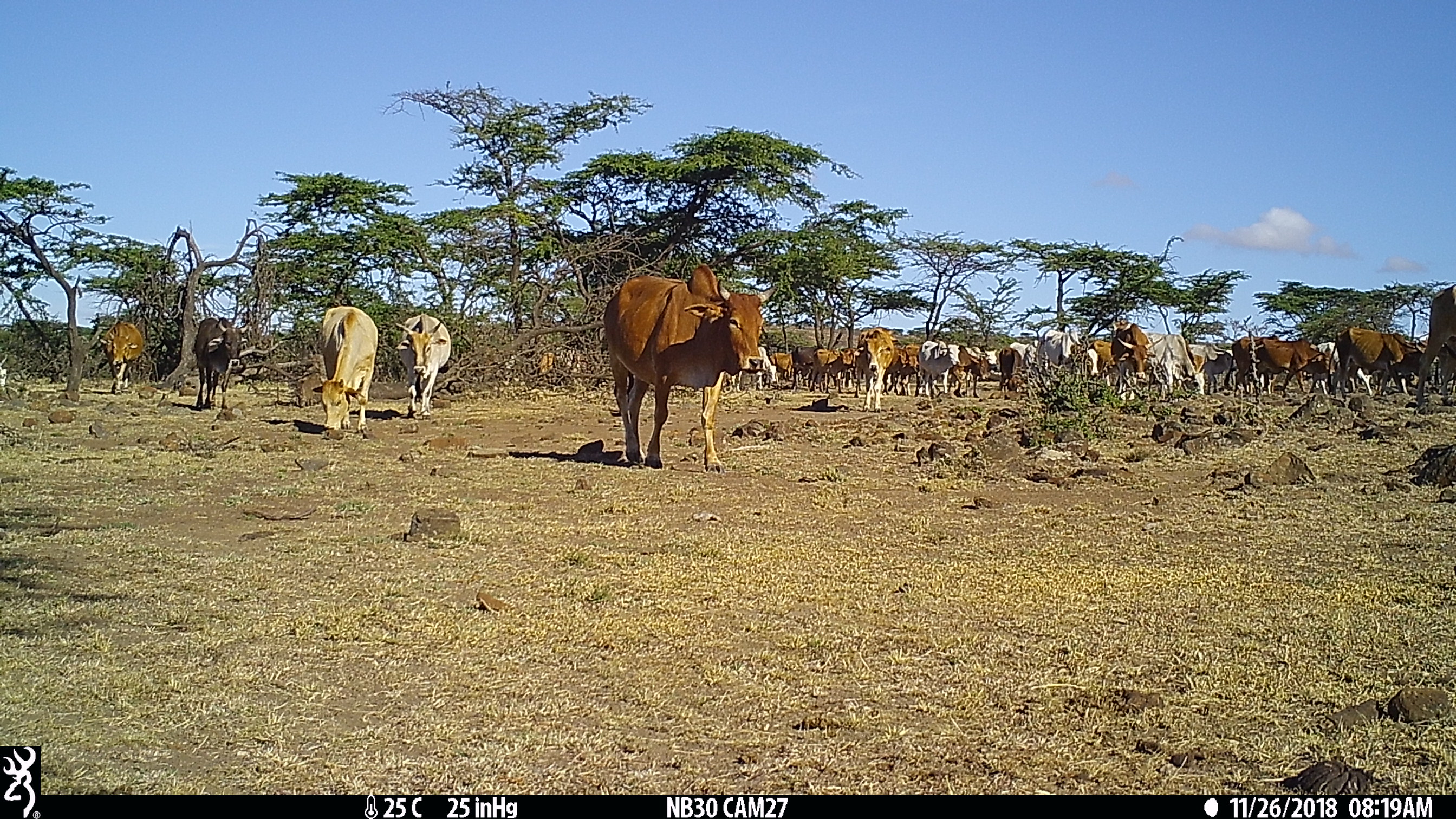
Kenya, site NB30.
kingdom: Animalia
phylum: Chordata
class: Mammalia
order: Artiodactyla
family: Bovidae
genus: Bos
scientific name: Bos taurus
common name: cattle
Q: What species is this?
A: Cattle (Bos taurus).